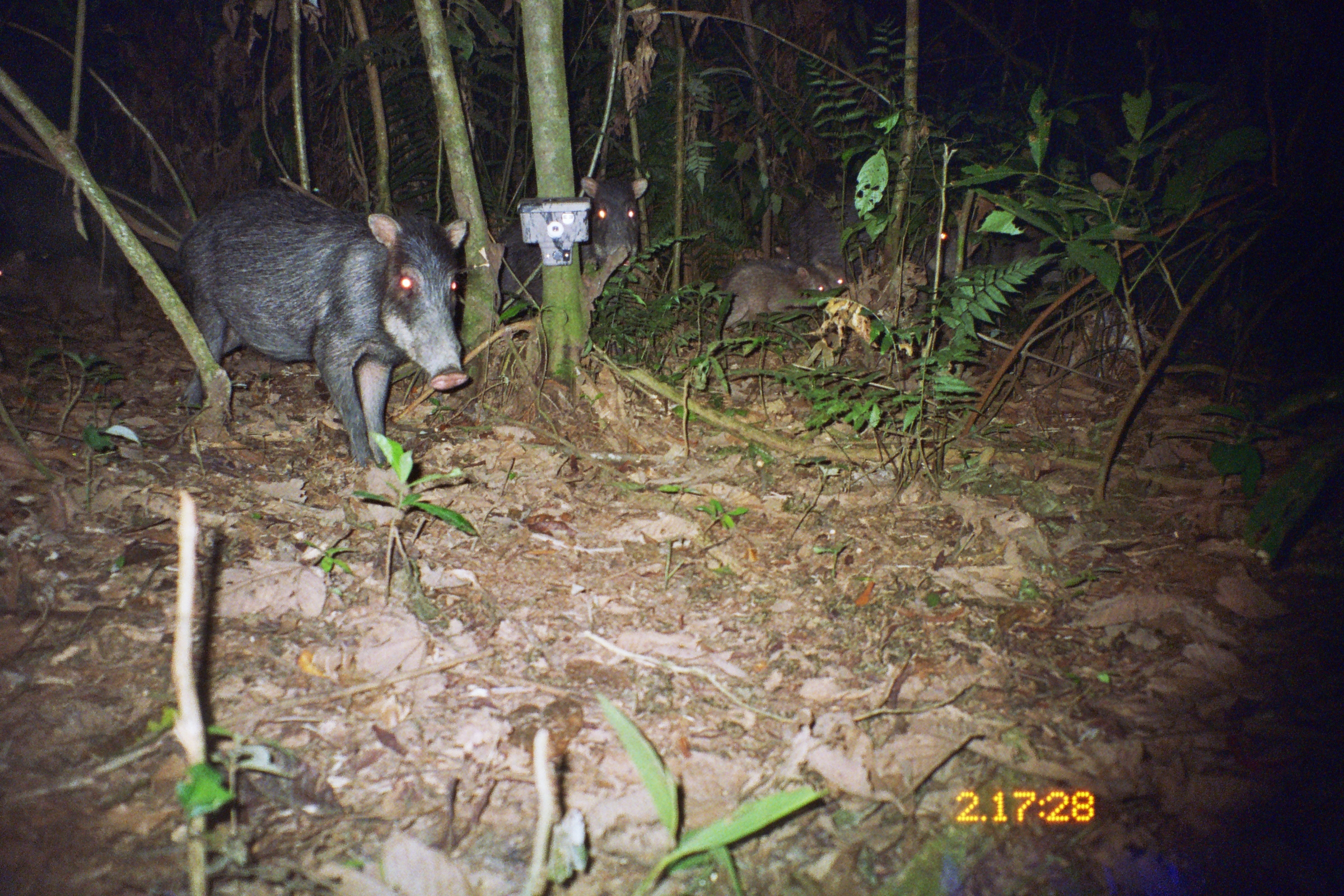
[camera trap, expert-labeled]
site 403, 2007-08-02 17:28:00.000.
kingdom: Animalia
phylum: Chordata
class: Mammalia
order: Artiodactyla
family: Tayassuidae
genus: Tayassu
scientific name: Tayassu pecari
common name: white-lipped peccary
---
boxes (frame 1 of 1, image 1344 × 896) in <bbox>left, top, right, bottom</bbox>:
tayassu pecari: <bbox>178, 184, 469, 472</bbox>; <bbox>0, 151, 191, 282</bbox>; <bbox>774, 194, 973, 317</bbox>; <bbox>490, 175, 649, 322</bbox>; <bbox>934, 209, 1075, 322</bbox>; <bbox>0, 248, 129, 343</bbox>; <bbox>715, 260, 833, 332</bbox>; <bbox>750, 255, 851, 297</bbox>